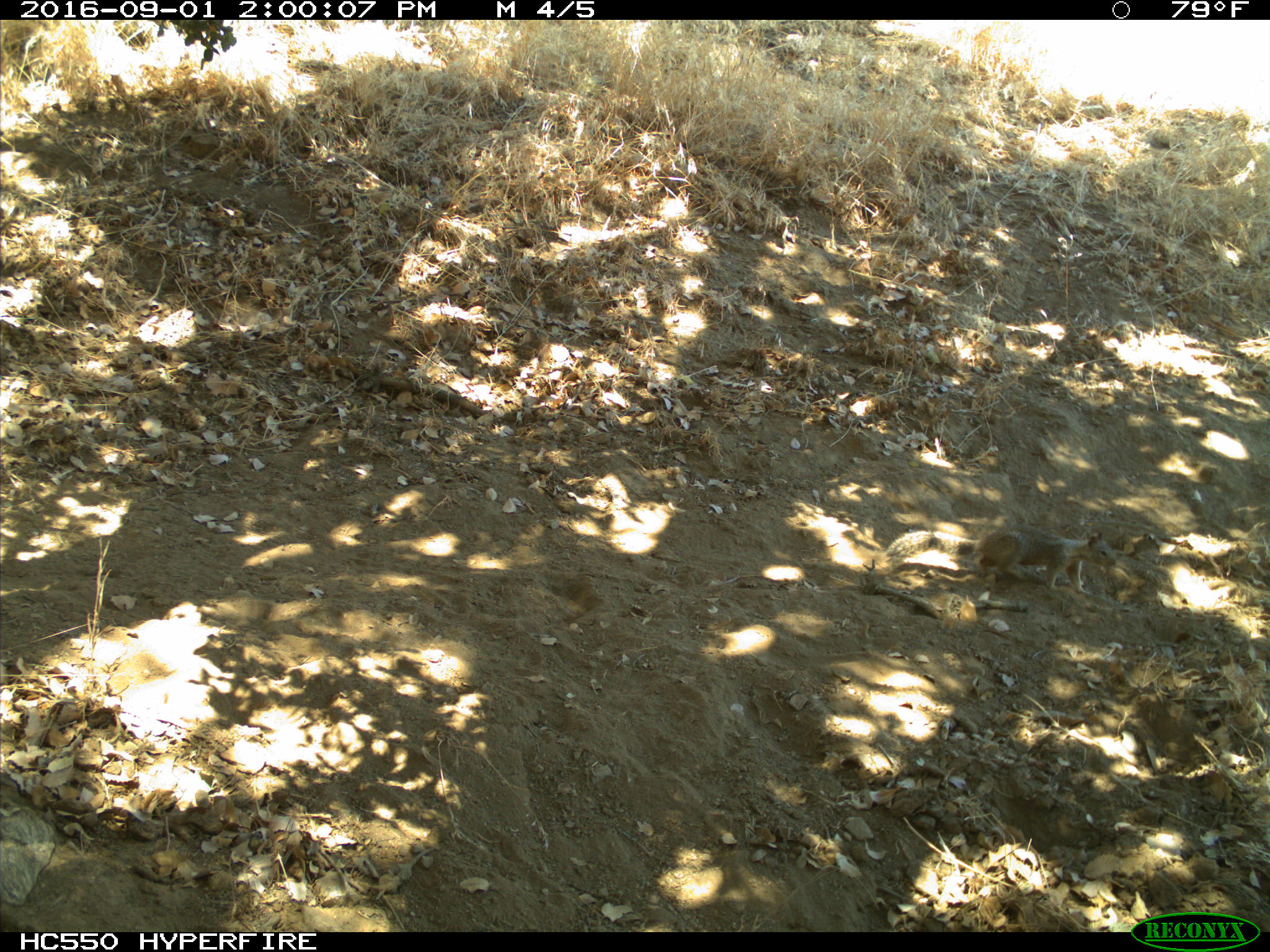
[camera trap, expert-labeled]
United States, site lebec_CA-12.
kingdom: Animalia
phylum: Chordata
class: Mammalia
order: Rodentia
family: Sciuridae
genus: Otospermophilus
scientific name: Otospermophilus beecheyi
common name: california ground squirrel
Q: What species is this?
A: Otospermophilus beecheyi (california ground squirrel).